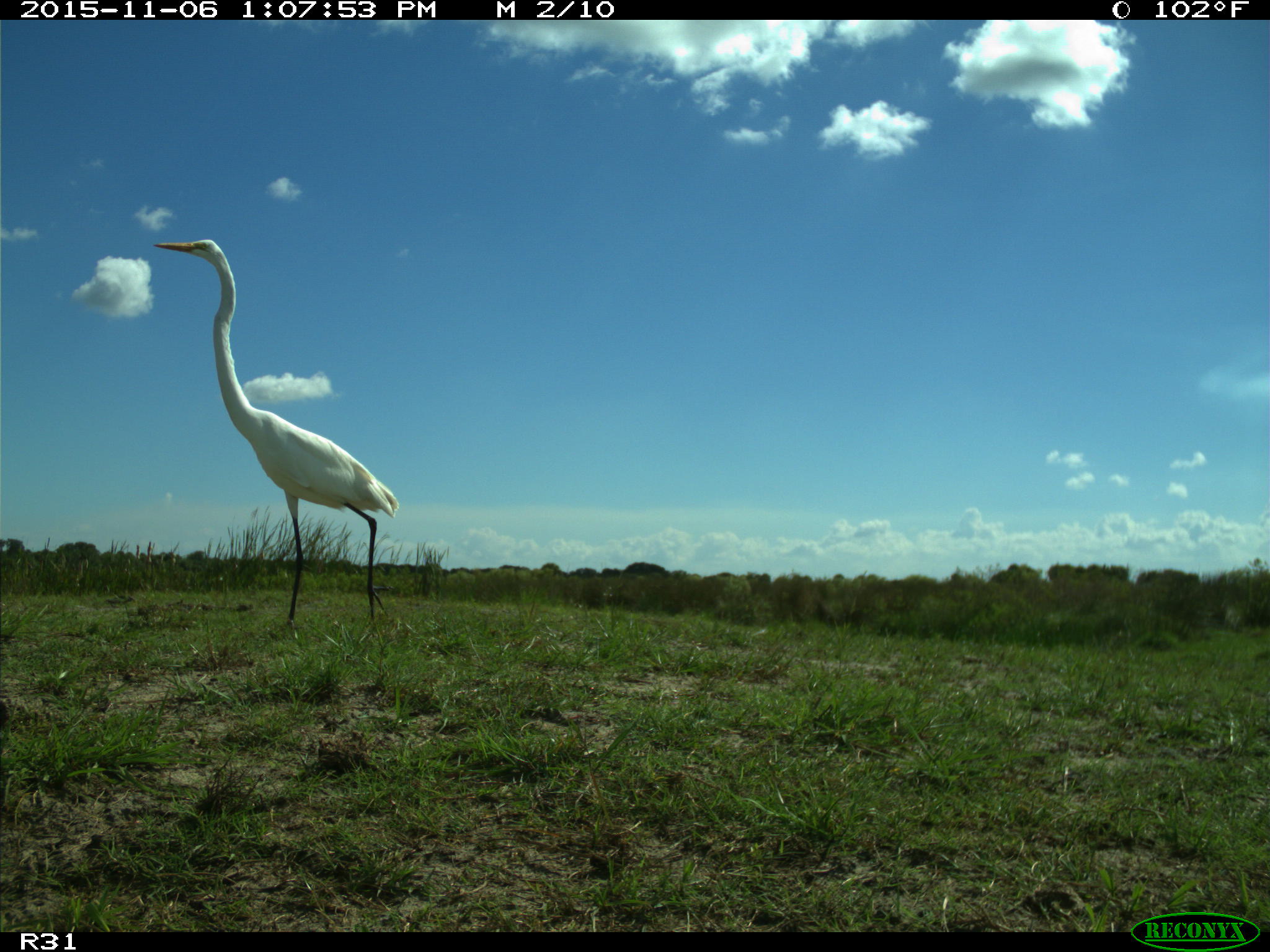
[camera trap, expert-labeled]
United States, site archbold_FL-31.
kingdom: Animalia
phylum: Chordata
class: Aves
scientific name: Aves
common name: birds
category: unidentified bird